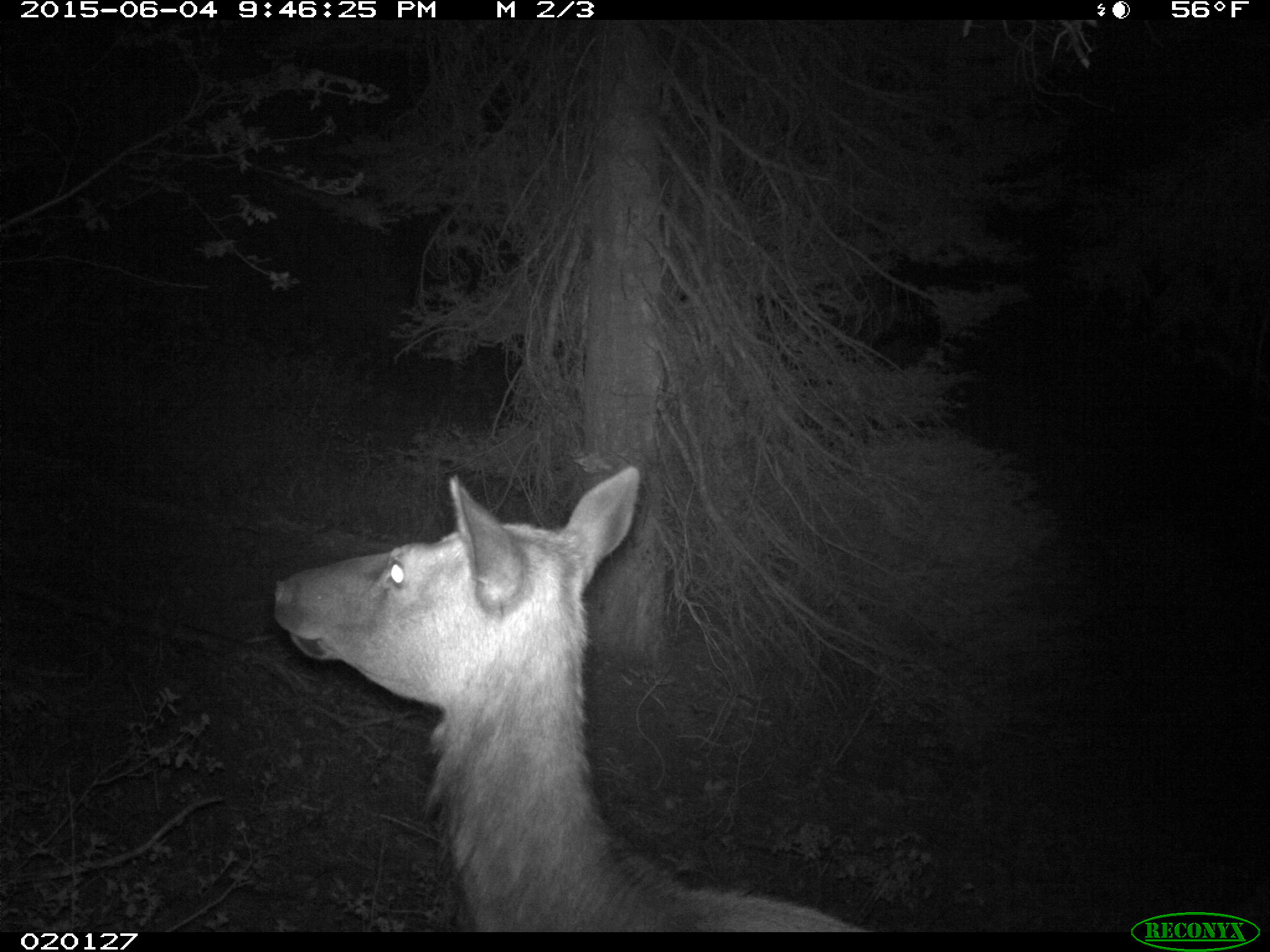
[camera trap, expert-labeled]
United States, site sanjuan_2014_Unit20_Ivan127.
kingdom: Animalia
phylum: Chordata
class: Mammalia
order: Artiodactyla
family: Cervidae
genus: Cervus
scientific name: Cervus elaphus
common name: red deer